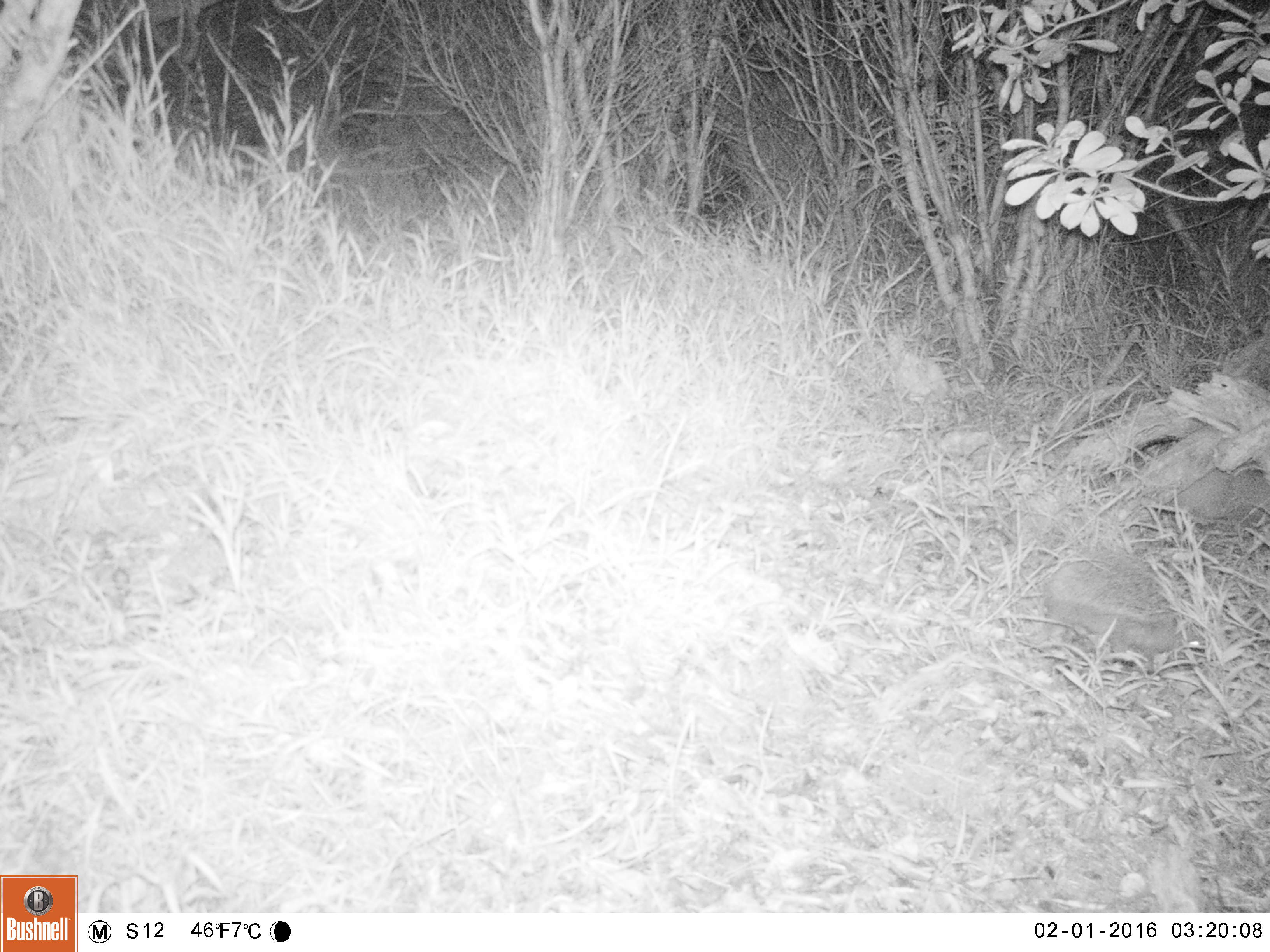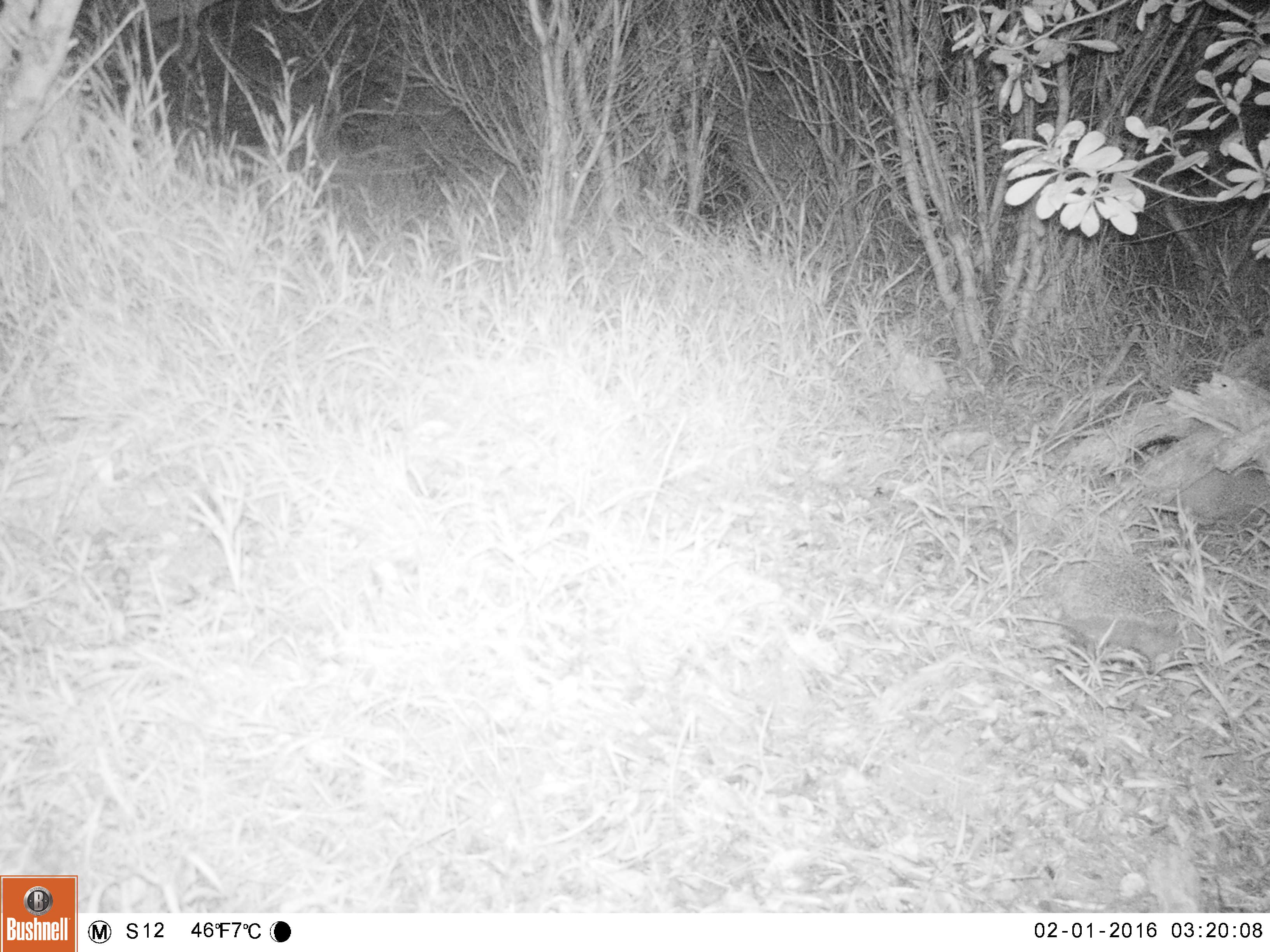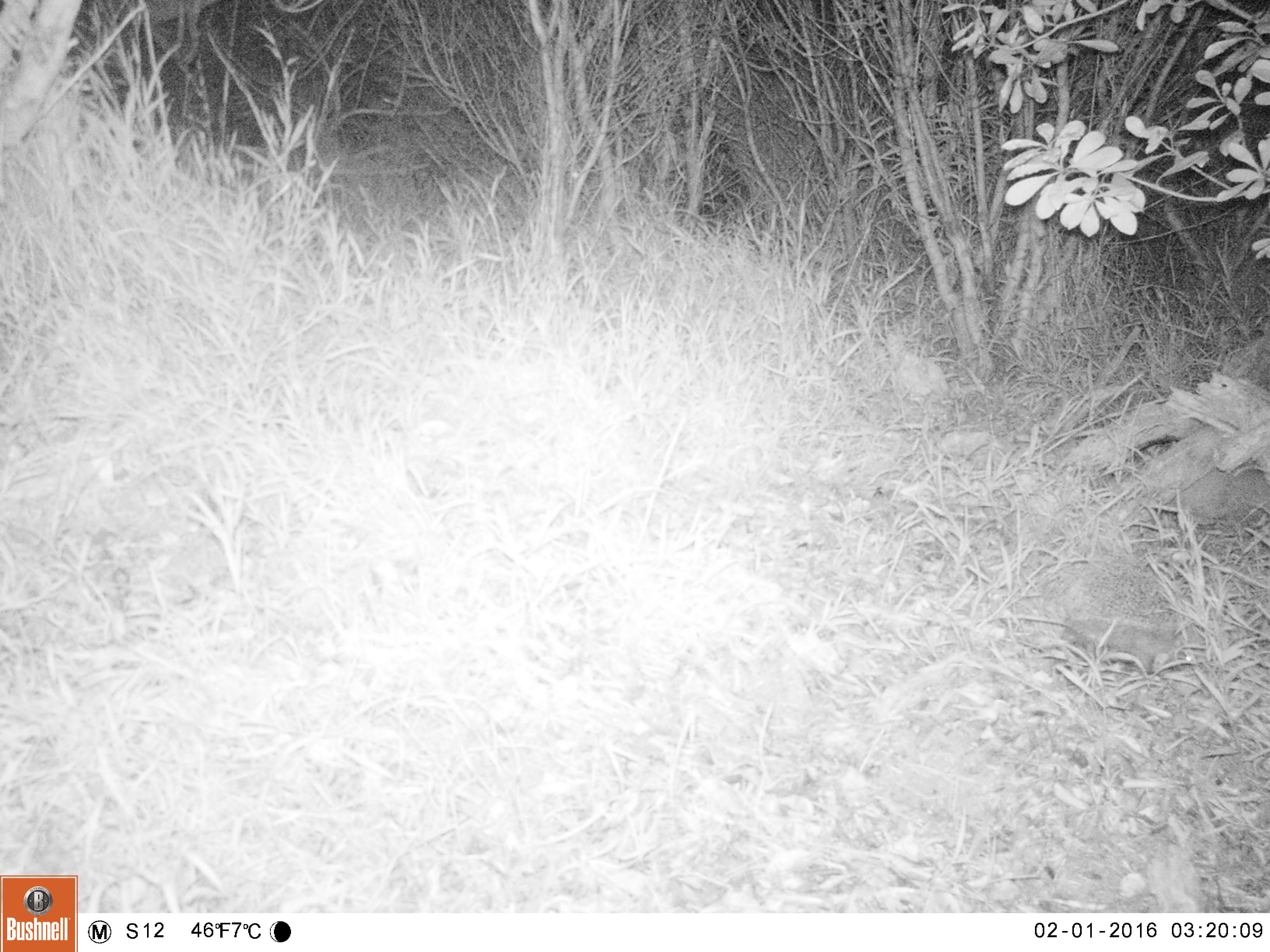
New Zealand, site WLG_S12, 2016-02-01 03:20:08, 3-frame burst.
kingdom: Animalia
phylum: Chordata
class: Mammalia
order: Eulipotyphla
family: Erinaceidae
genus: Erinaceus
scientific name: Erinaceus europaeus europaeus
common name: european hedgehog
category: hedgehog